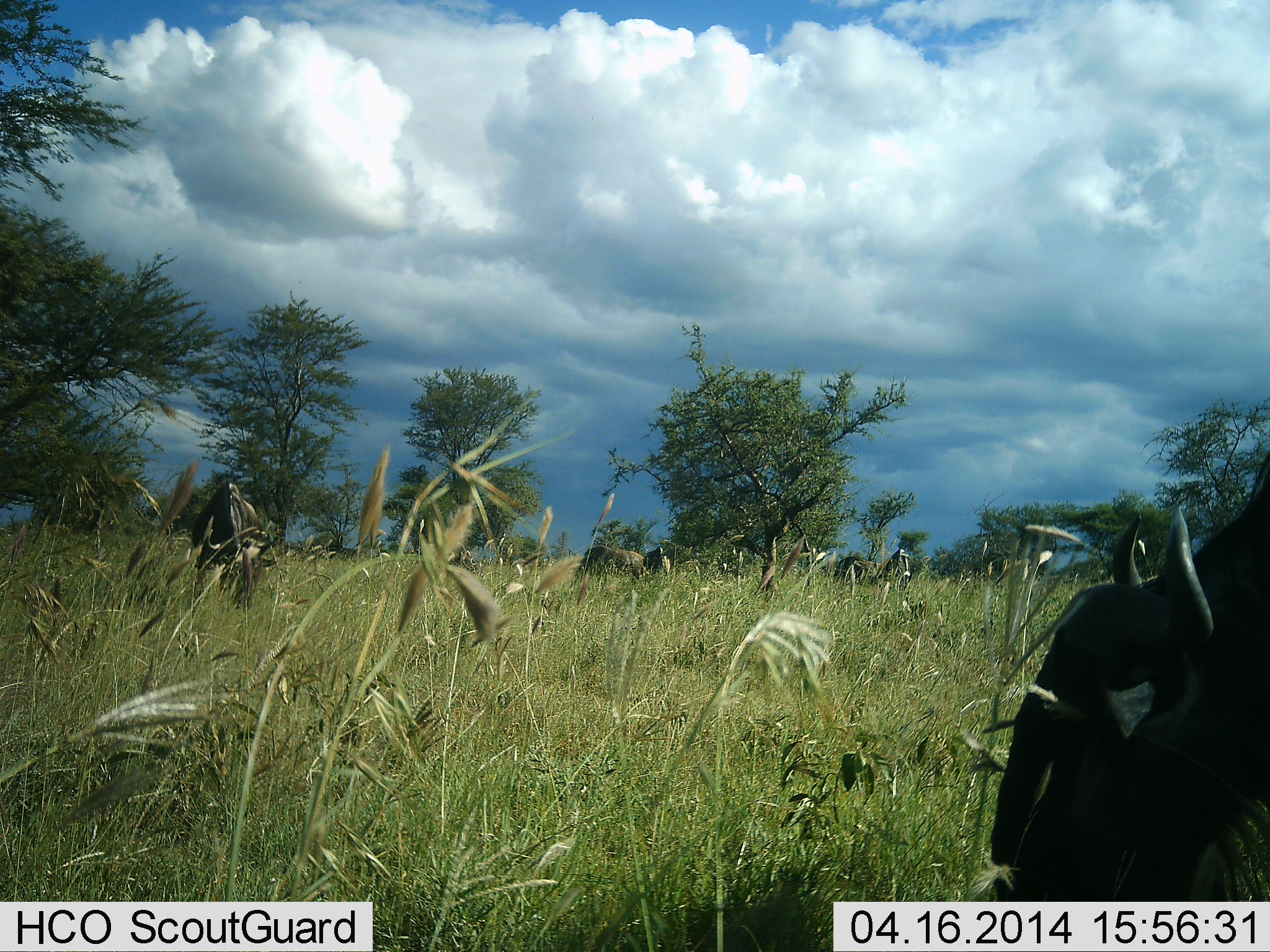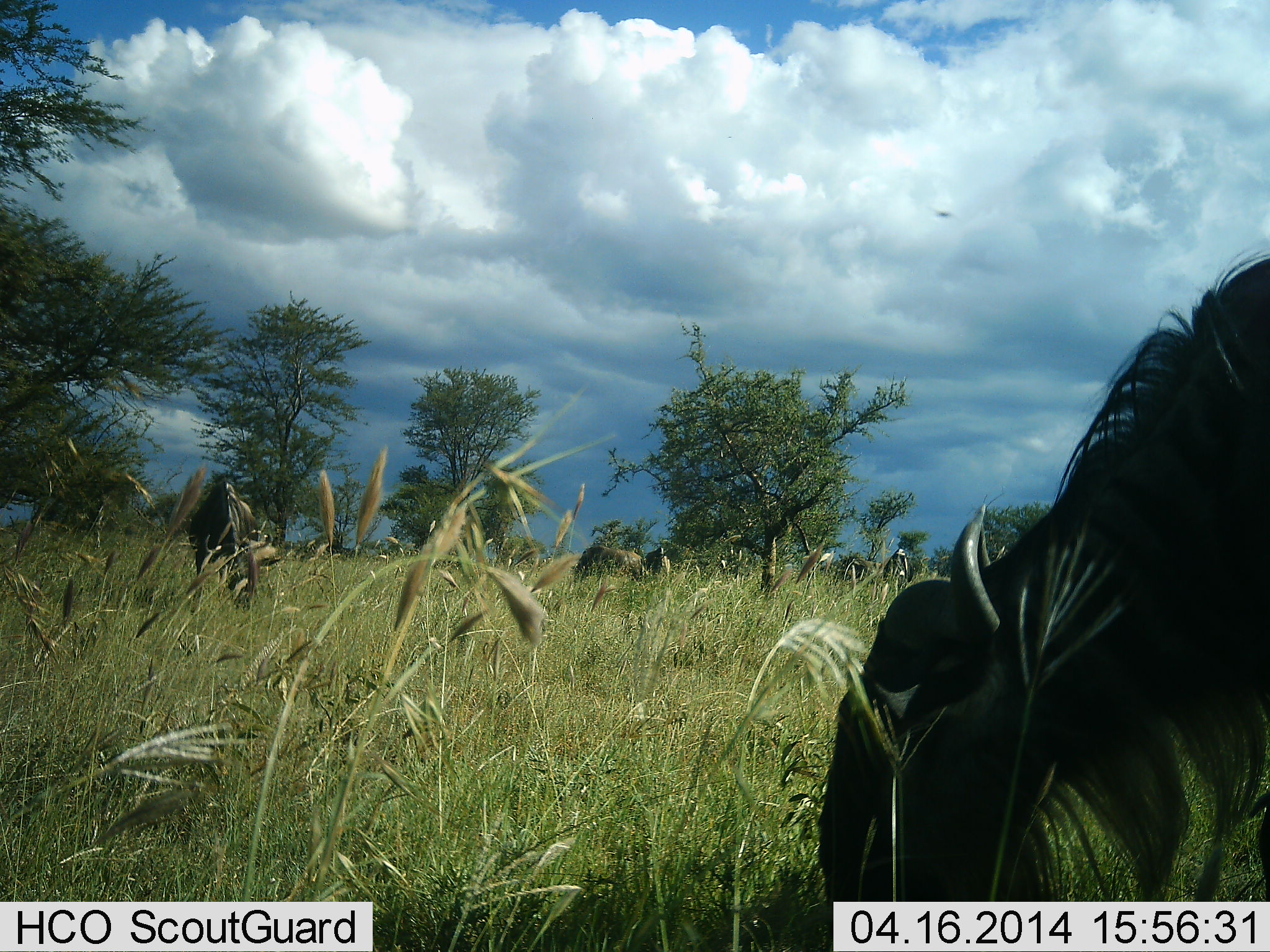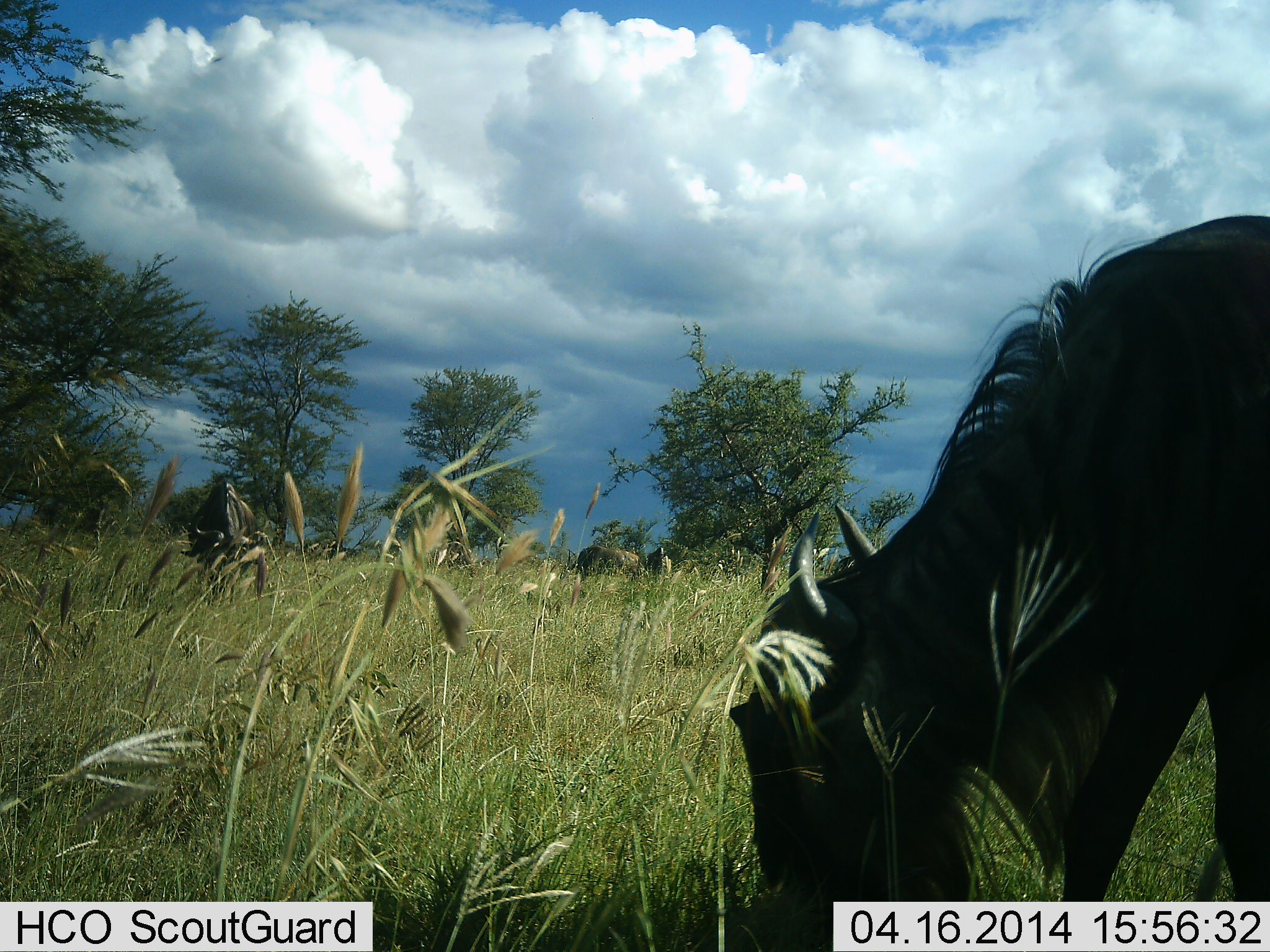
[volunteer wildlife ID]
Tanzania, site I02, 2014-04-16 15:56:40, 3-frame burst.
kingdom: Animalia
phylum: Chordata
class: Mammalia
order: Artiodactyla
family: Bovidae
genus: Connochaetes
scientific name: Connochaetes taurinus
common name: blue wildebeest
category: wildebeest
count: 5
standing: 30%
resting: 0%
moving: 20%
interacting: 0%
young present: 0%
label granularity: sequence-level